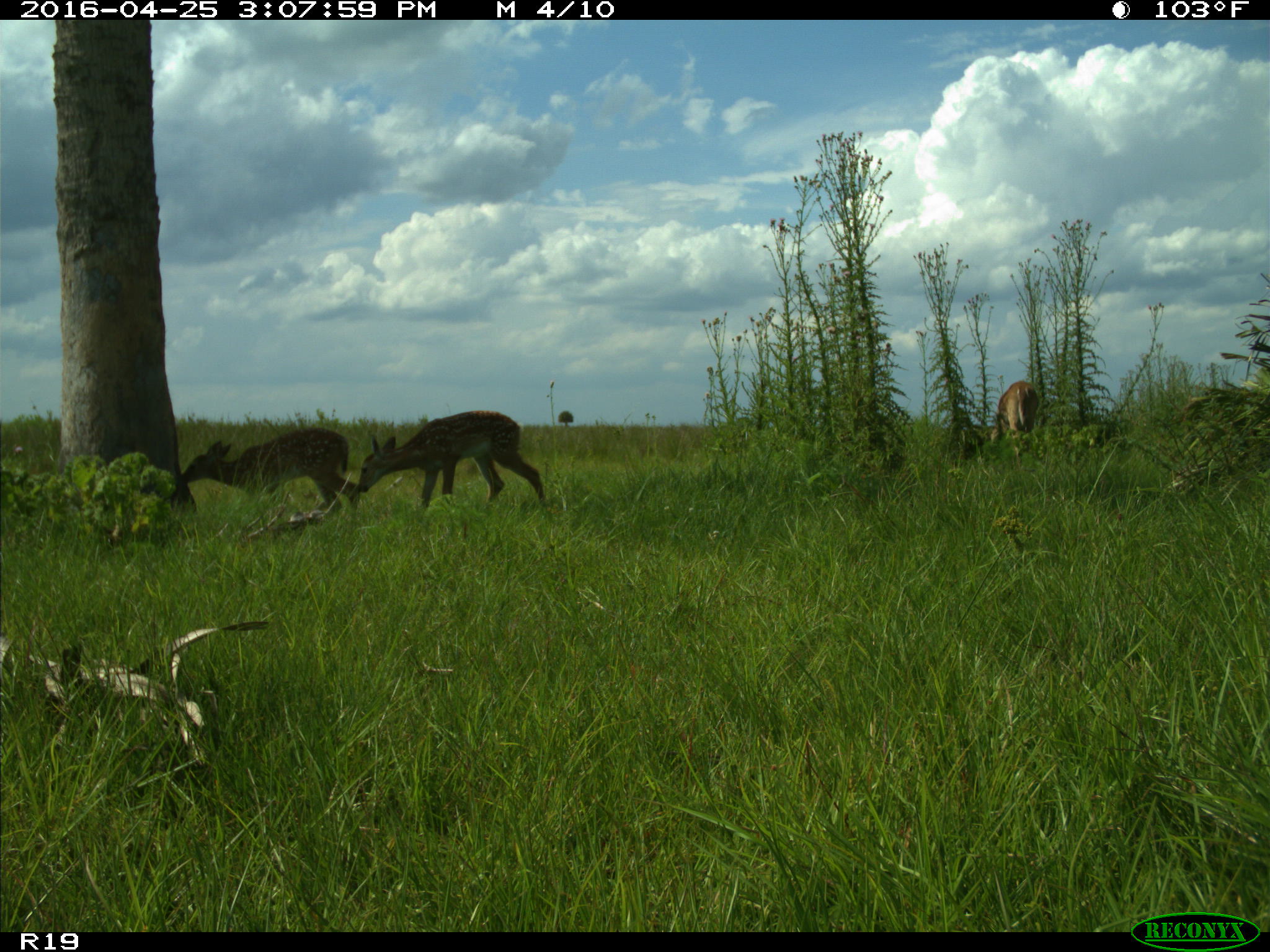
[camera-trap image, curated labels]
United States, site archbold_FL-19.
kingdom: Animalia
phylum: Chordata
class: Mammalia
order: Artiodactyla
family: Cervidae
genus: Odocoileus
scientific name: Odocoileus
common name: deer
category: unidentified deer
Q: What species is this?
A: Unidentified deer (deer) (Odocoileus).